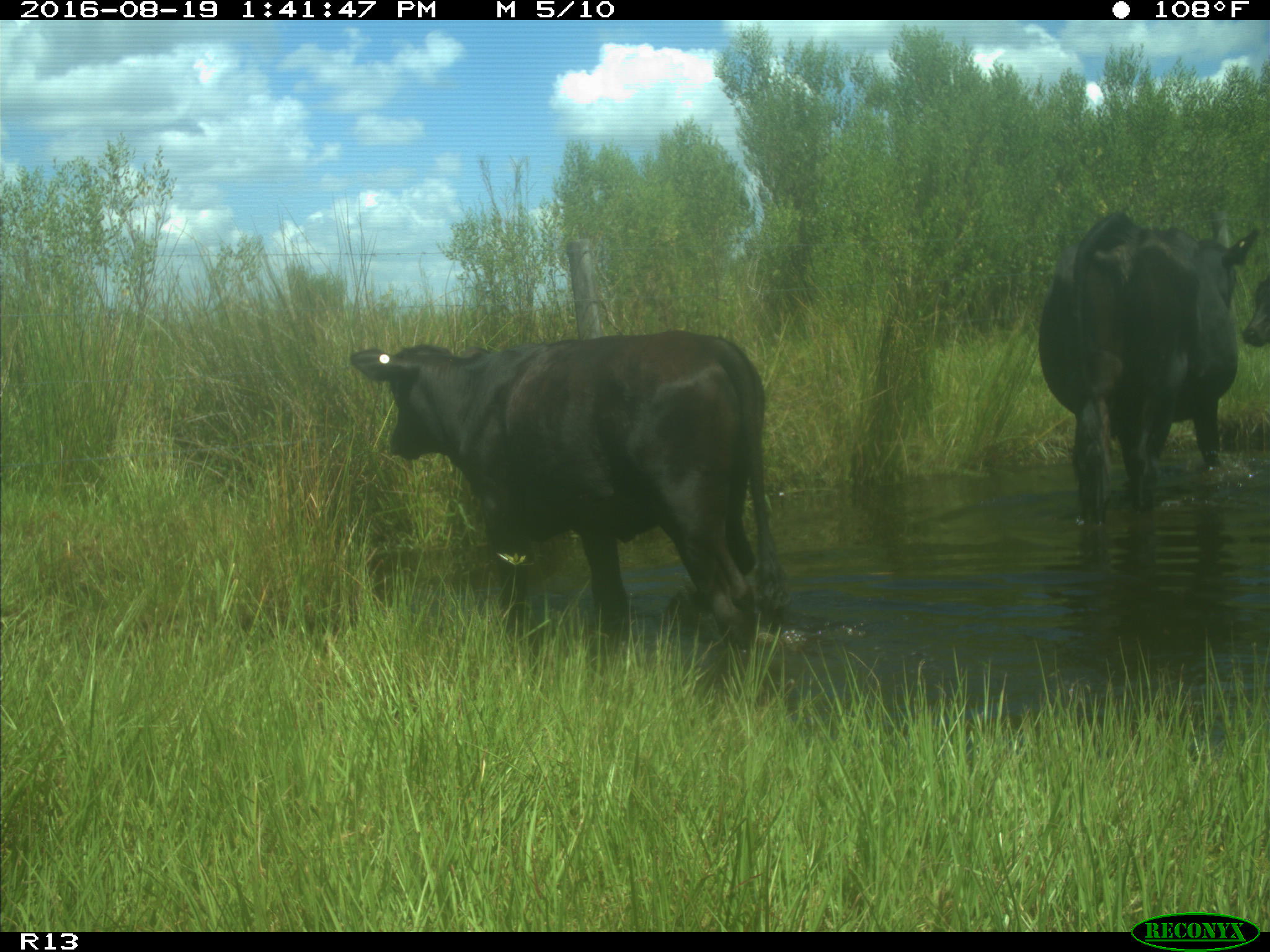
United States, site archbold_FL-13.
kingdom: Animalia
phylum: Chordata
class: Mammalia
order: Artiodactyla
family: Bovidae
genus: Bos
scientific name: Bos taurus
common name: domestic cow